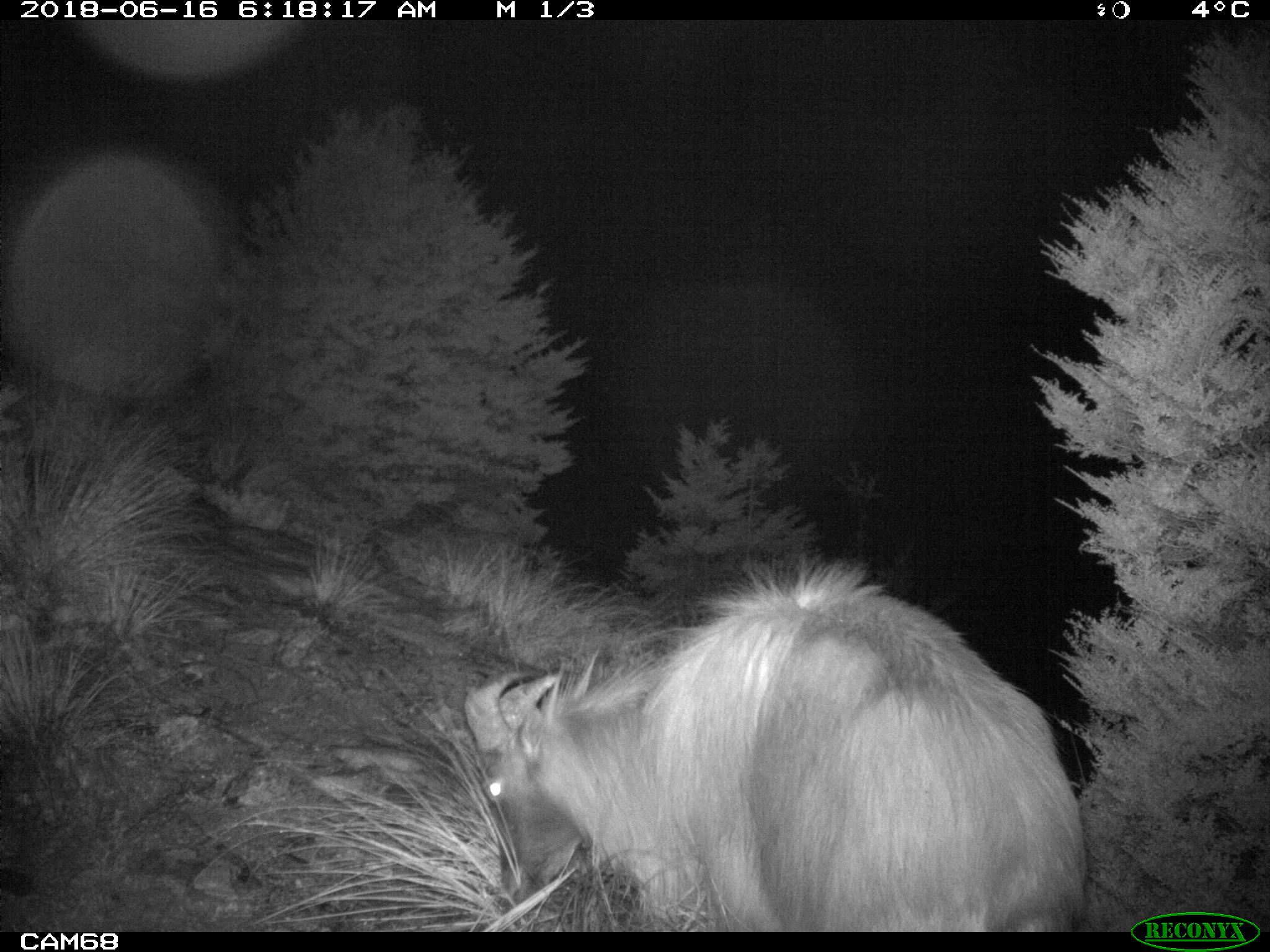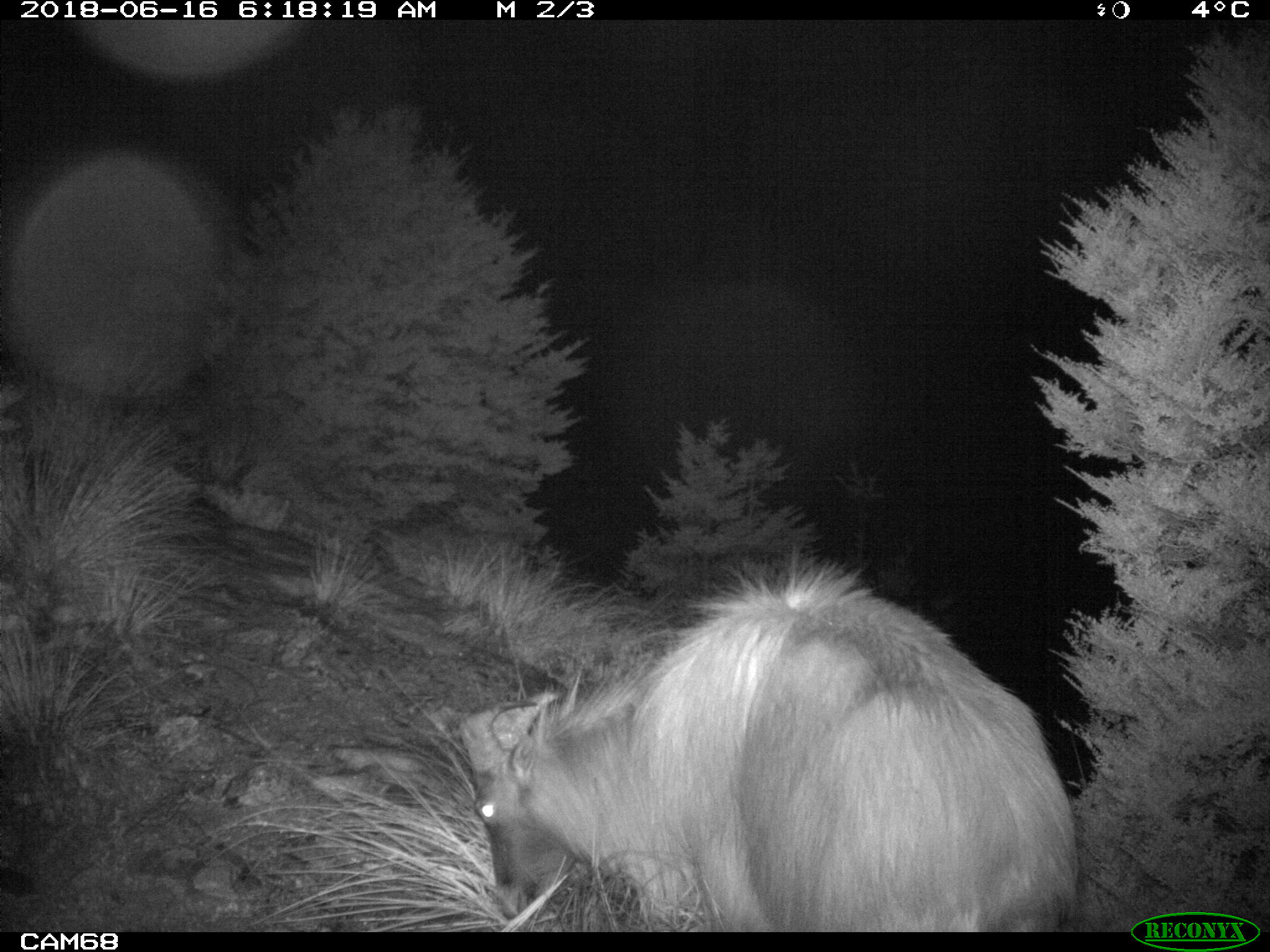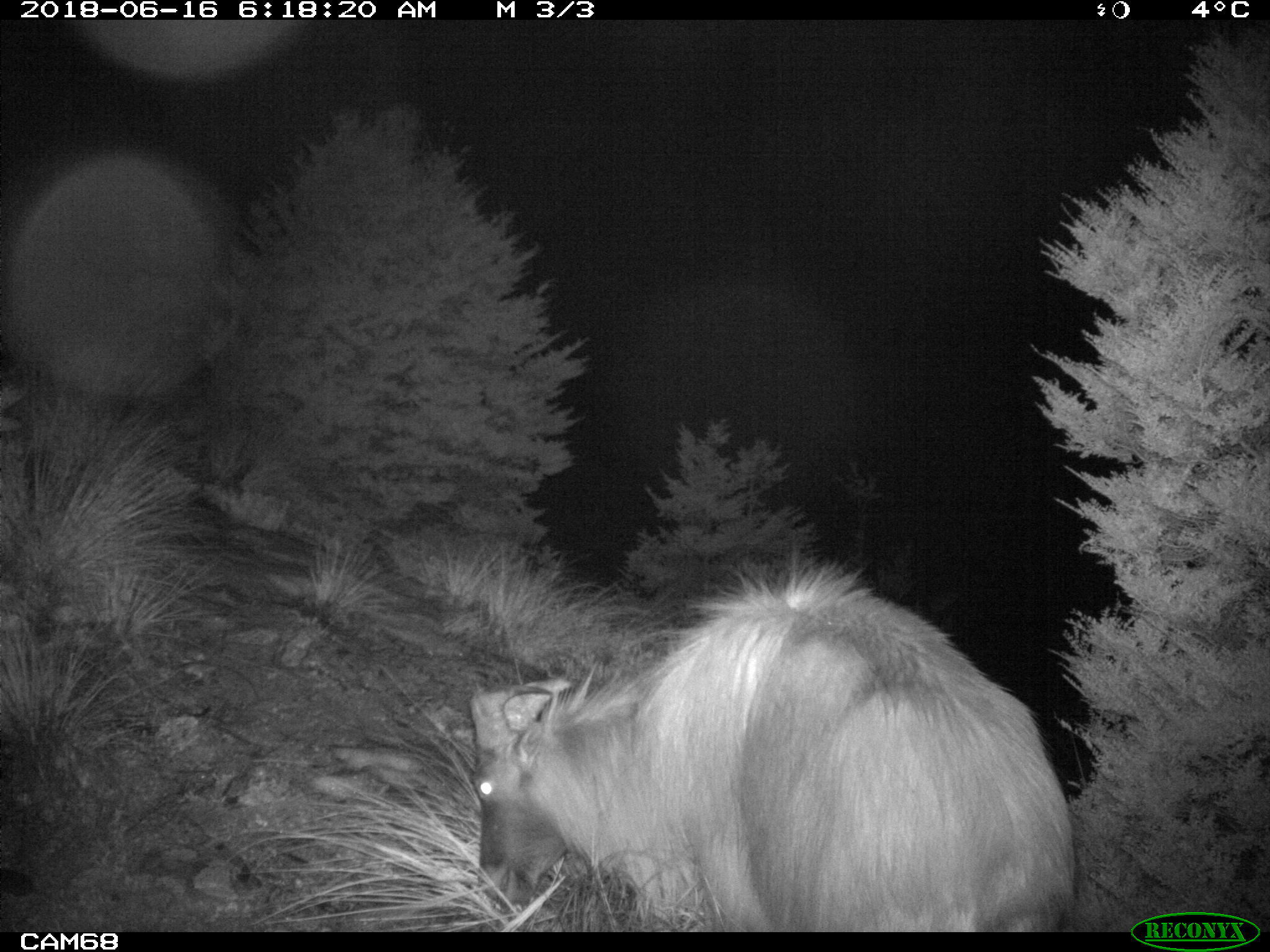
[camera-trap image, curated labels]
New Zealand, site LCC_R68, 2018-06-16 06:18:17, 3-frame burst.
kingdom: Animalia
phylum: Chordata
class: Mammalia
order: Artiodactyla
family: Bovidae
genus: Nilgiritragus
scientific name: Nilgiritragus hylocrius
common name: tahr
Tahr (Nilgiritragus hylocrius).